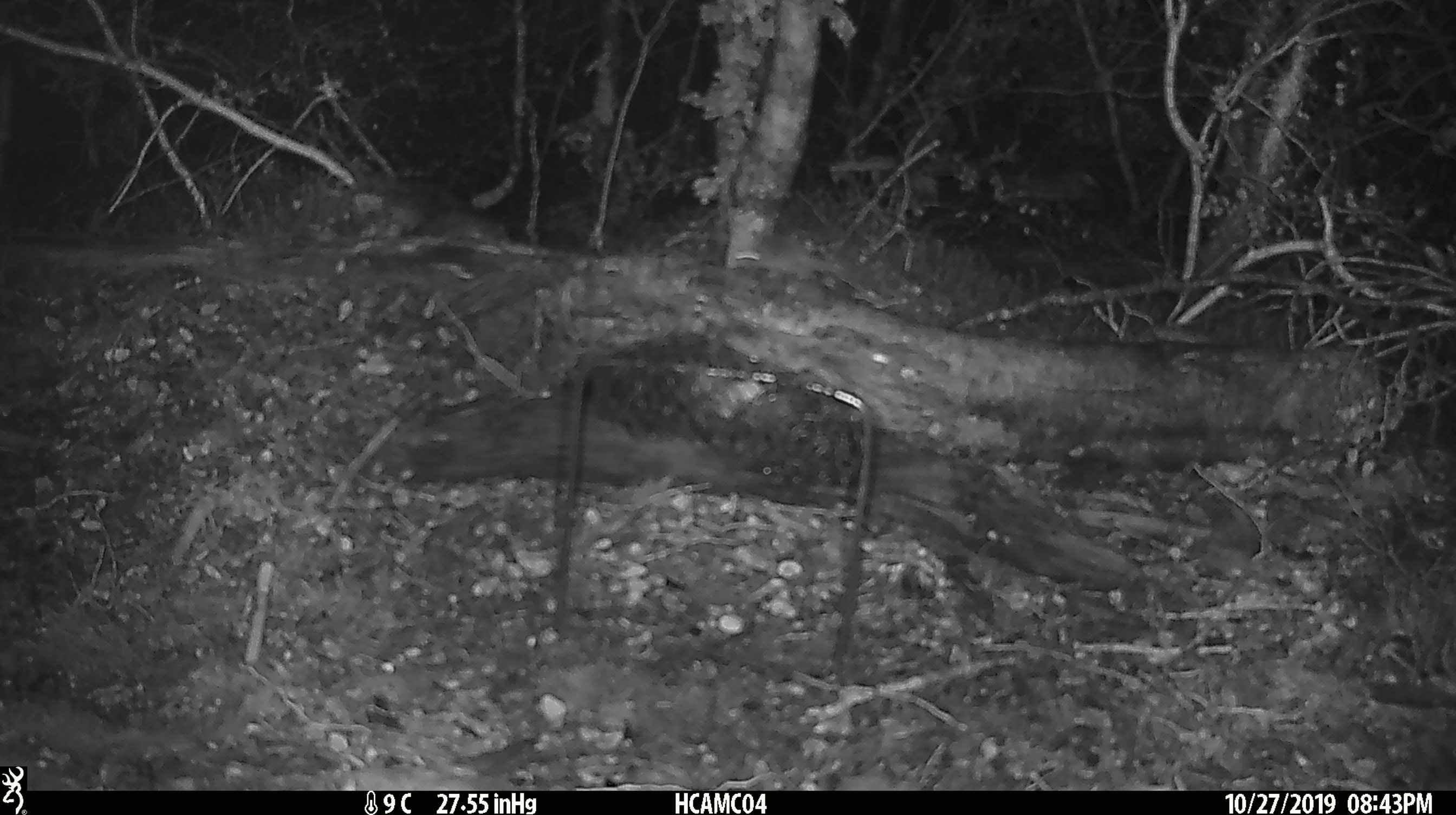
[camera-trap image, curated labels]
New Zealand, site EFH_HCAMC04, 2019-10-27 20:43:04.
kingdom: Animalia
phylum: Chordata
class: Mammalia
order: Rodentia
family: Muridae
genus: Mus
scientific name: Mus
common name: mouse